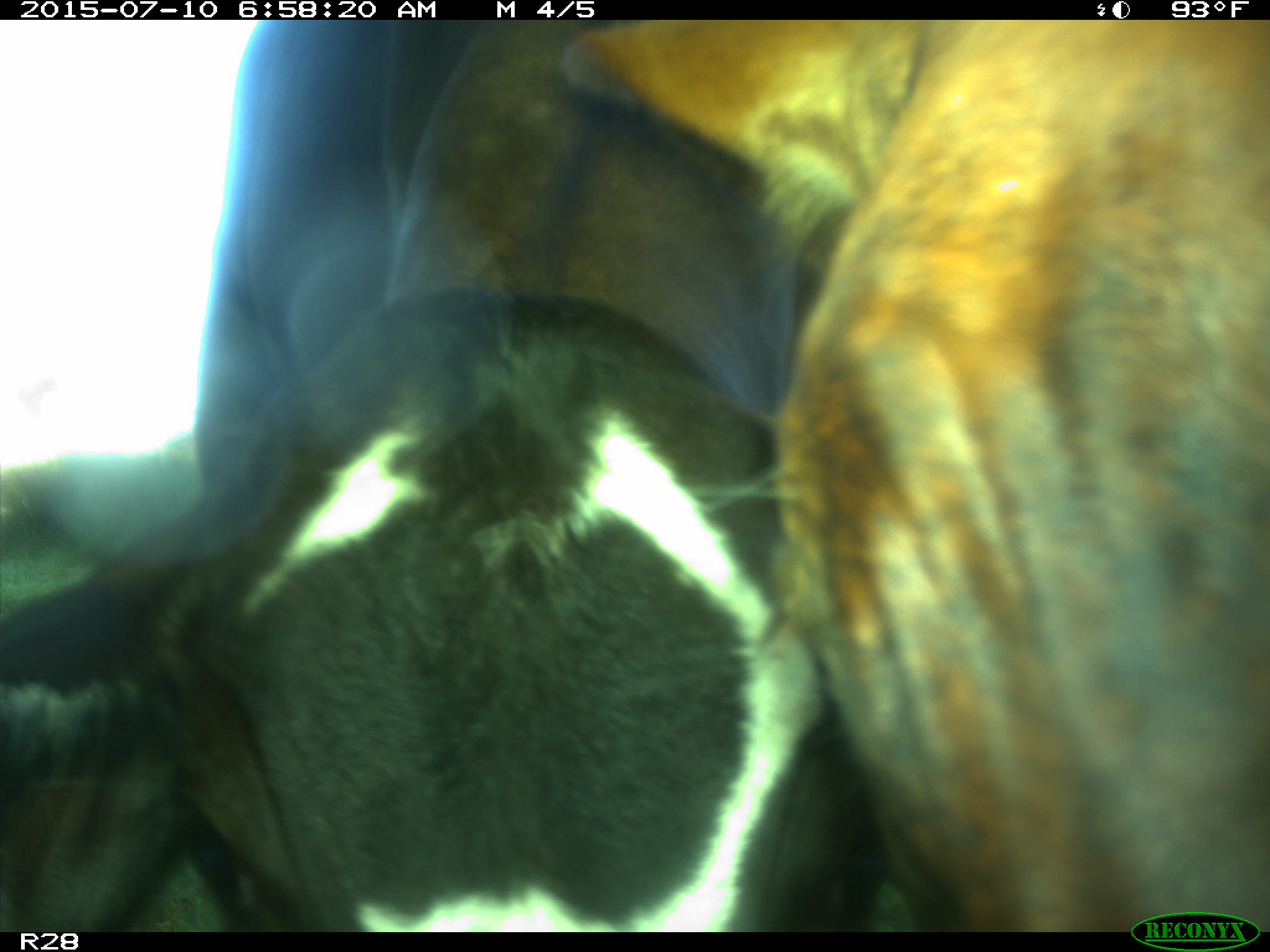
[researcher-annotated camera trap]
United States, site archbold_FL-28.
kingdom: Animalia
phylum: Chordata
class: Mammalia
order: Artiodactyla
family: Bovidae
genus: Bos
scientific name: Bos taurus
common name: domestic cow